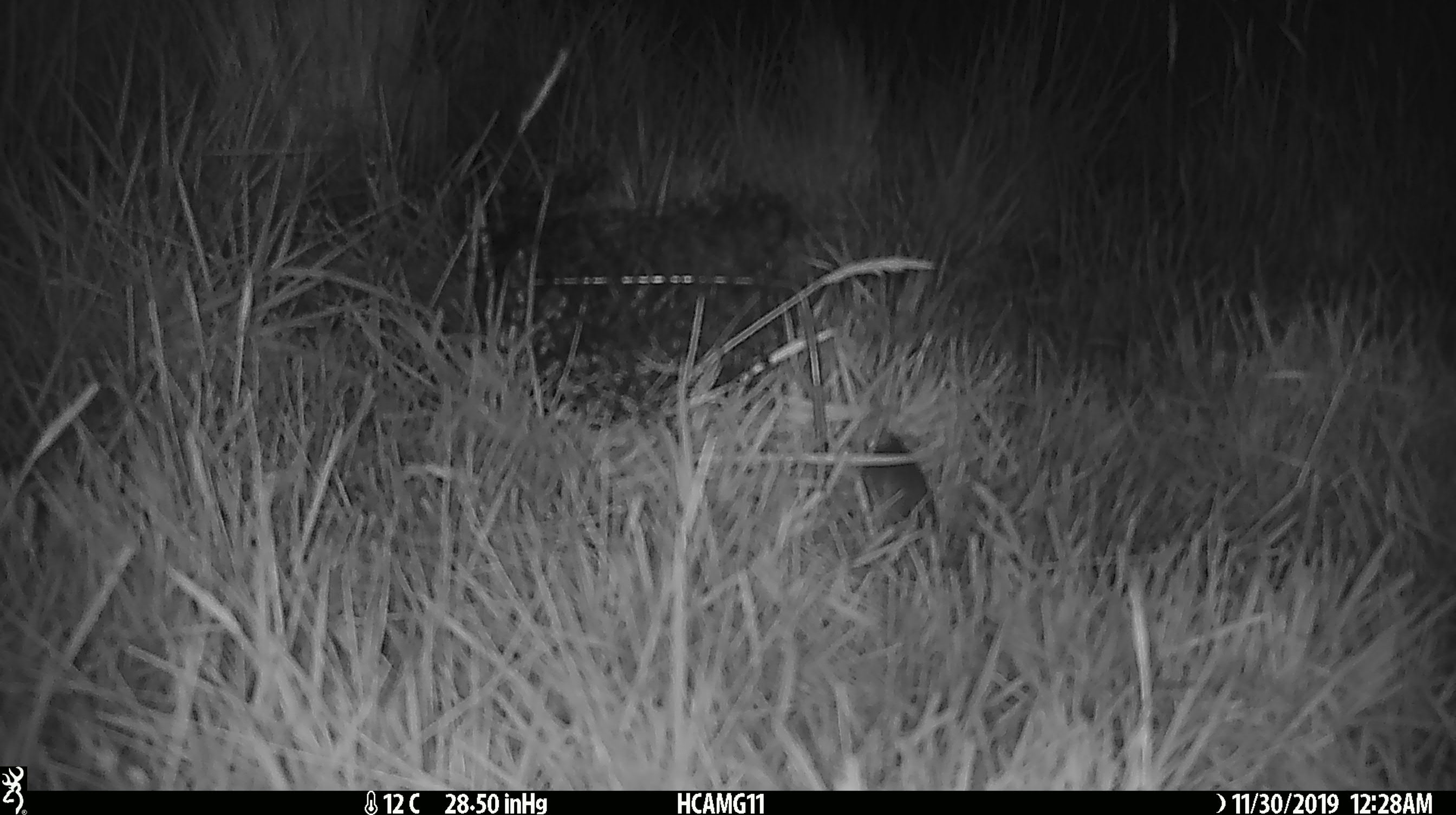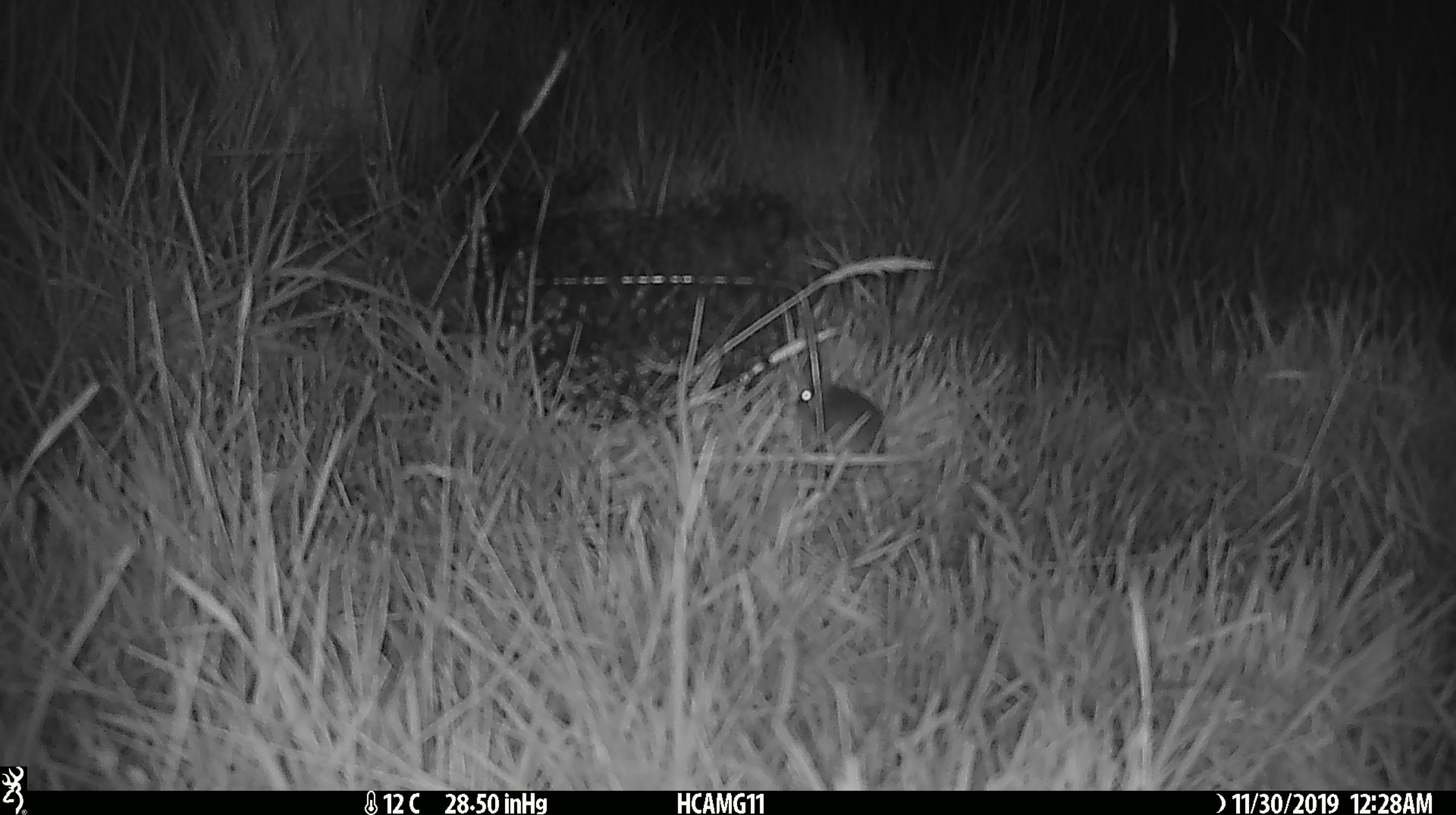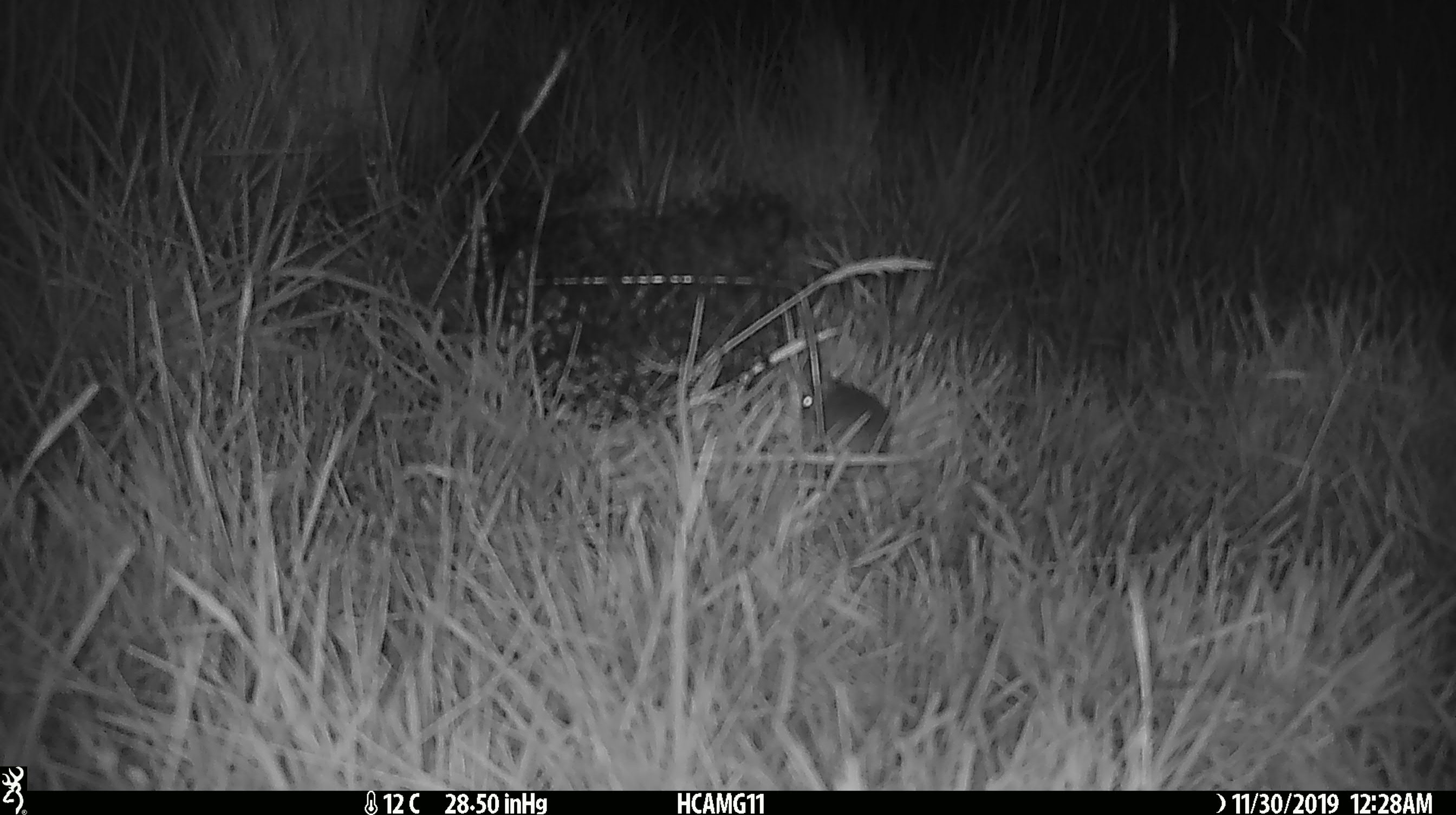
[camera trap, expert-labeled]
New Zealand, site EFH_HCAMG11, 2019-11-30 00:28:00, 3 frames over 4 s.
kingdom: Animalia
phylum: Chordata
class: Mammalia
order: Rodentia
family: Muridae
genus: Mus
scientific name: Mus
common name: mouse